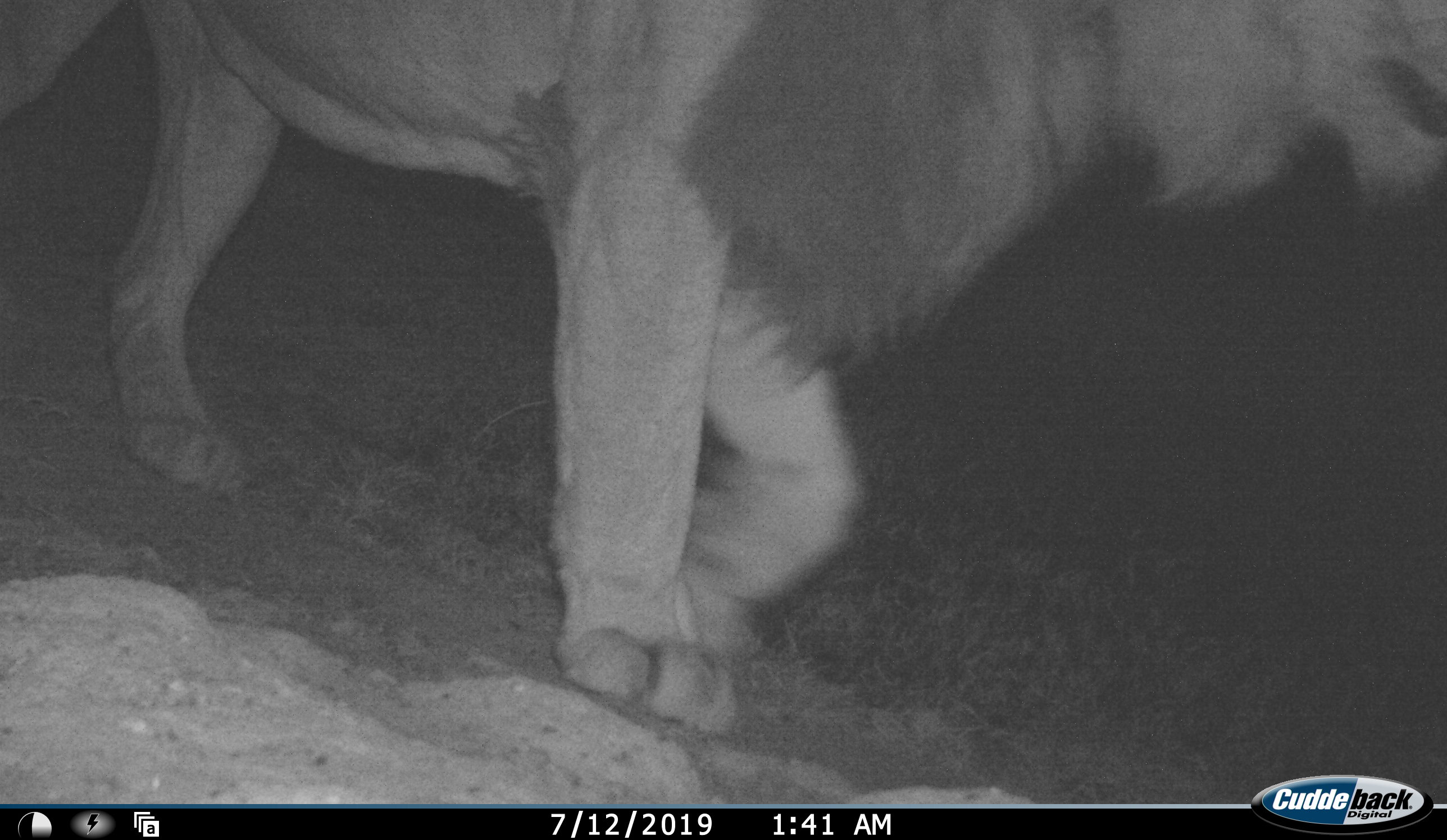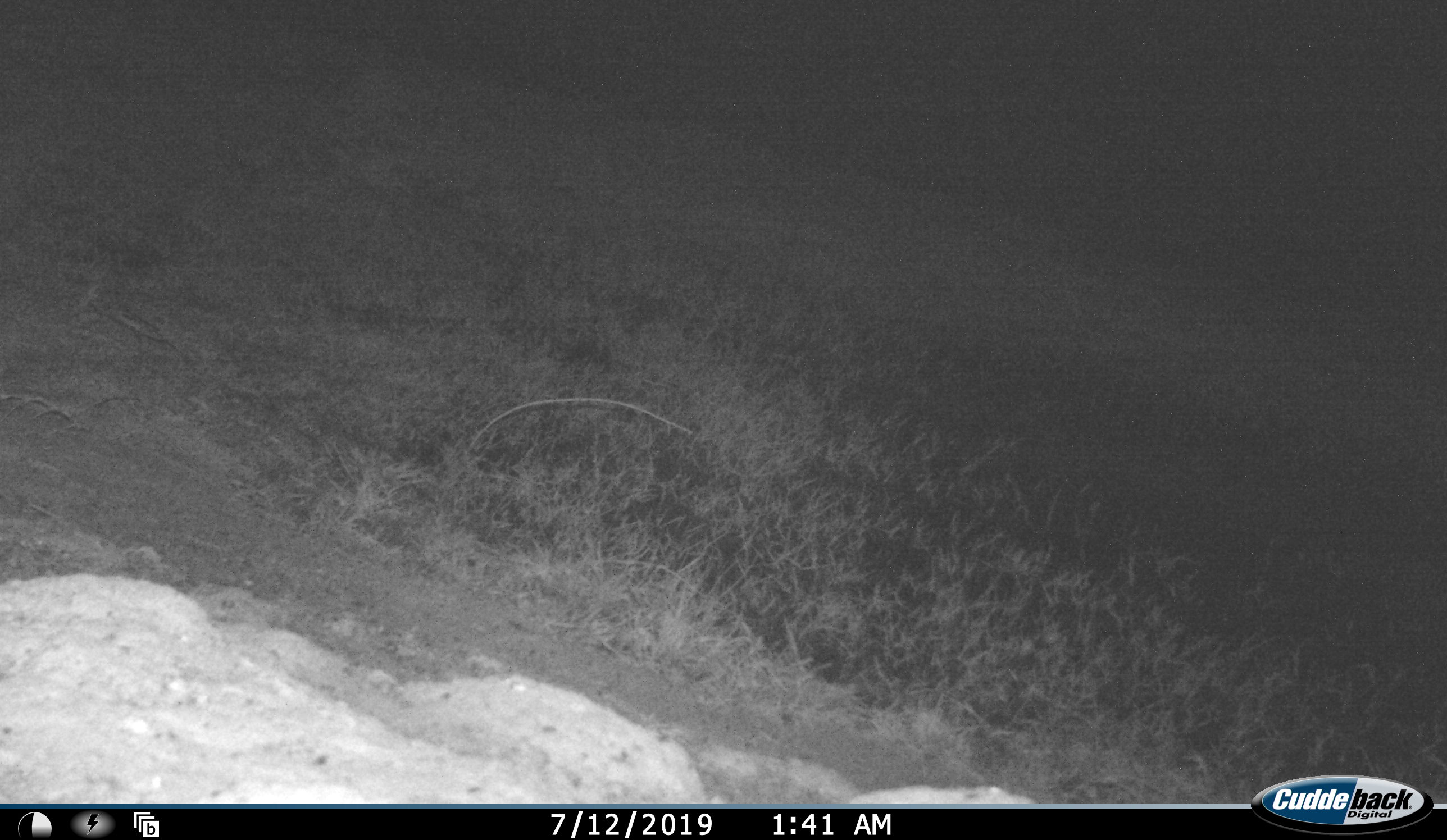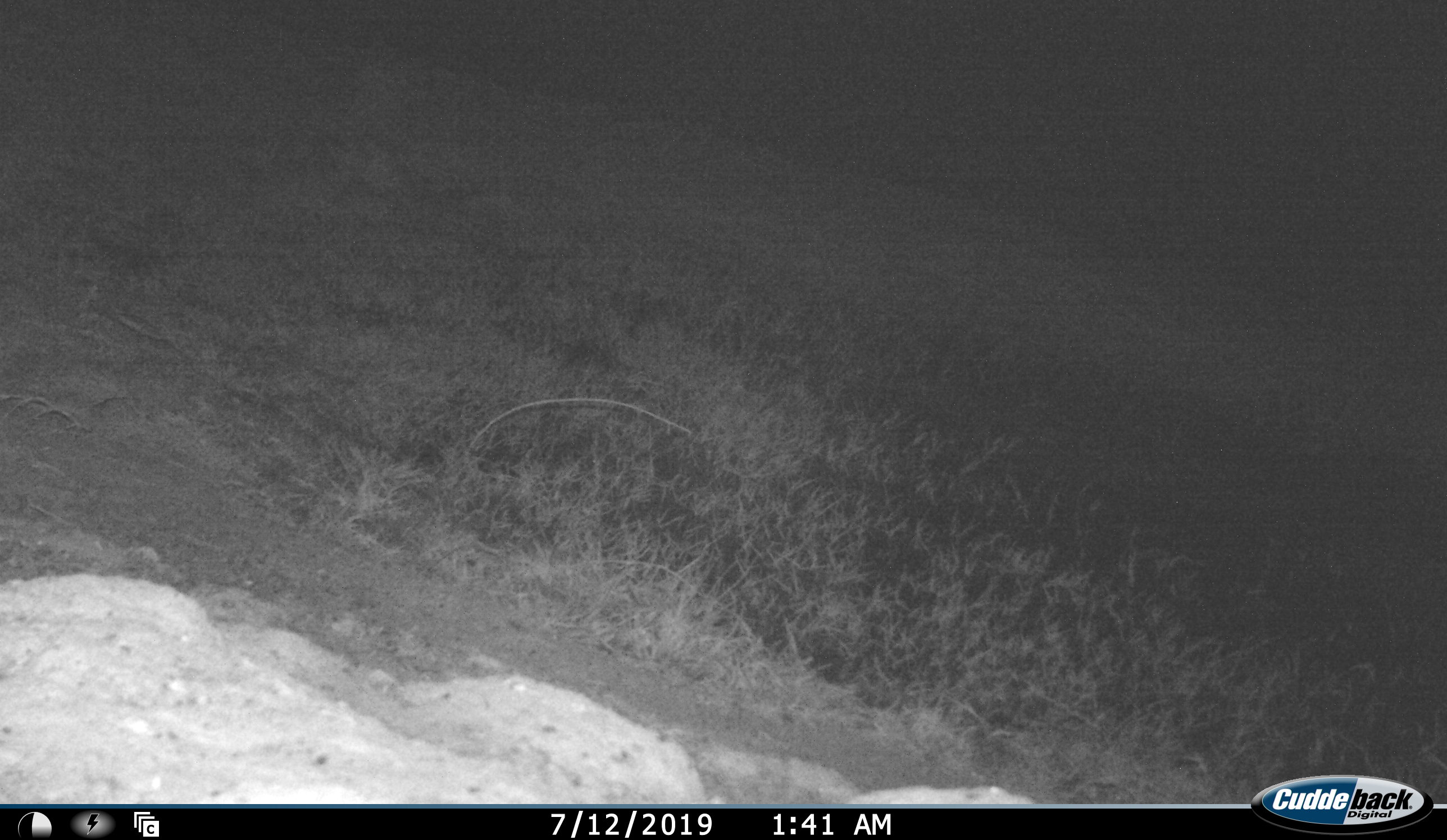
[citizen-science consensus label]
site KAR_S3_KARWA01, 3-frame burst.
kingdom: Animalia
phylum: Chordata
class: Mammalia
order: Carnivora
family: Felidae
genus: Panthera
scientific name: Panthera leo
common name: lion male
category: lionmale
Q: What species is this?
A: Lionmale (lion male) (Panthera leo).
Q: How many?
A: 1.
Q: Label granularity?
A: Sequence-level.